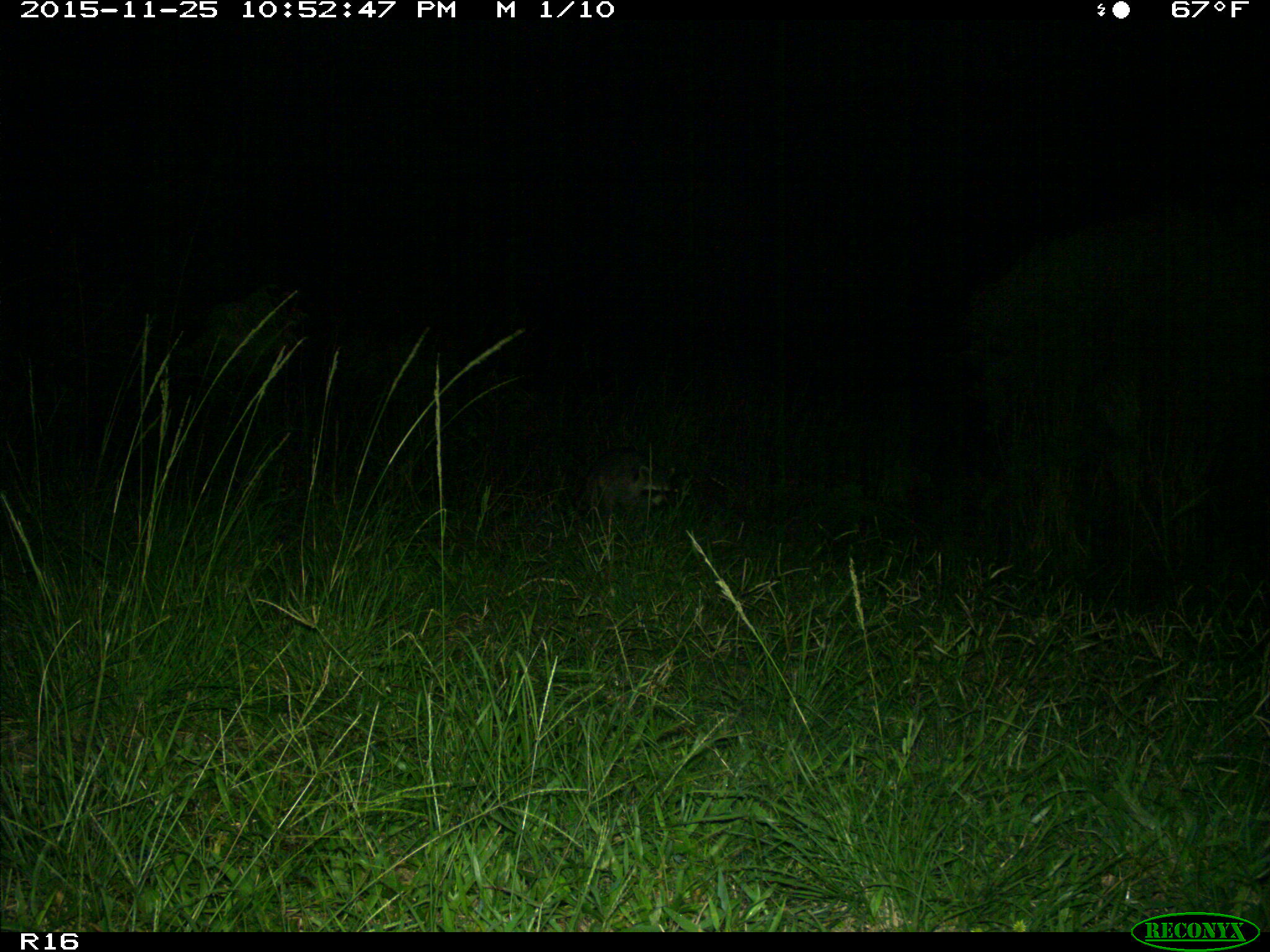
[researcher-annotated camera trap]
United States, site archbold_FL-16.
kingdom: Animalia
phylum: Chordata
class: Mammalia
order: Carnivora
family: Procyonidae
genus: Procyon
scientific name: Procyon lotor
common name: common raccoon